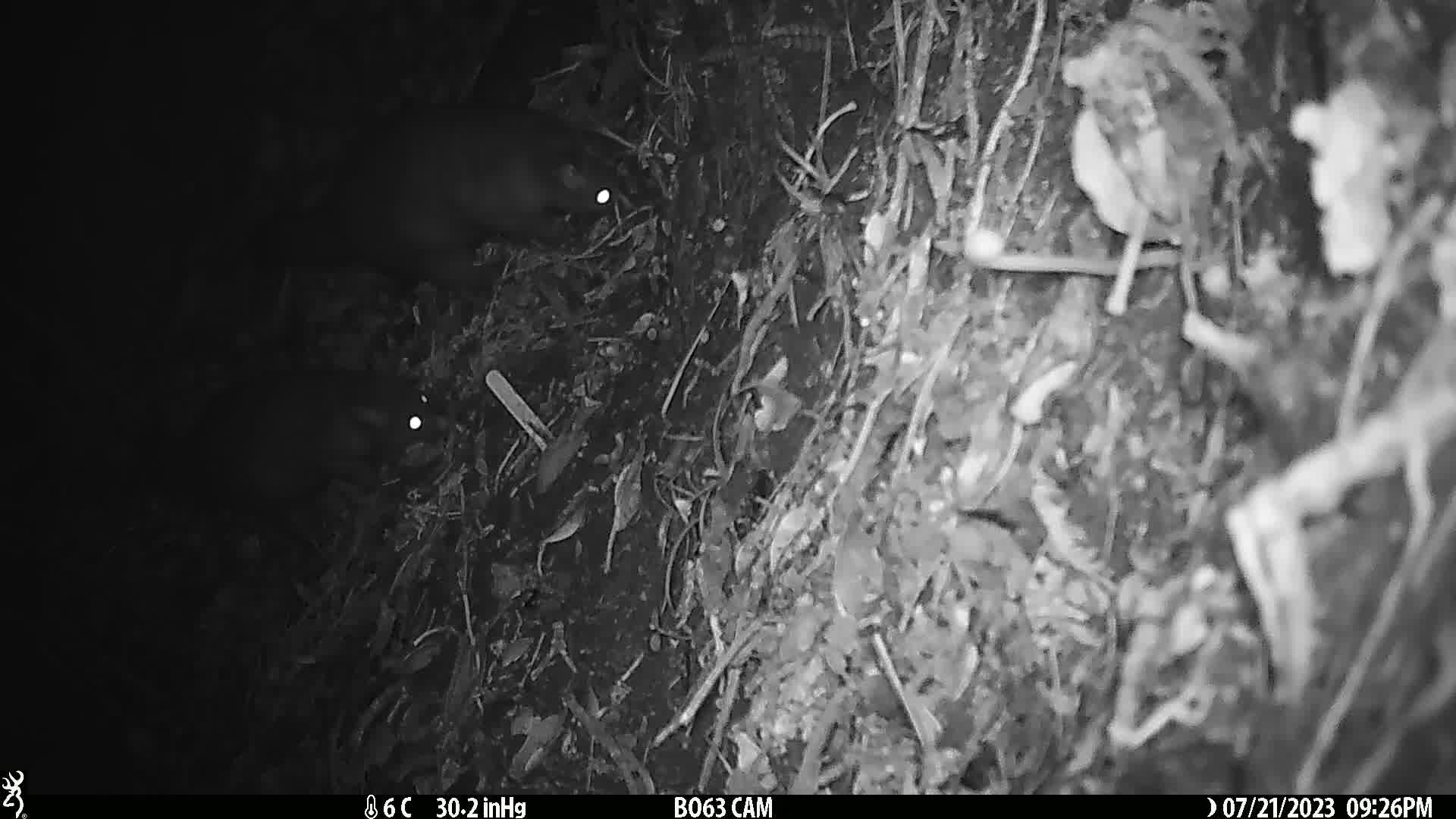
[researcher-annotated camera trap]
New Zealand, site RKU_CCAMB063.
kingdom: Animalia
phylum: Chordata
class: Mammalia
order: Diprotodontia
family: Phalangeridae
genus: Trichosurus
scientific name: Trichosurus vulpecula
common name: common brushtail possum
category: possum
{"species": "possum (common brushtail possum) (Trichosurus vulpecula)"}